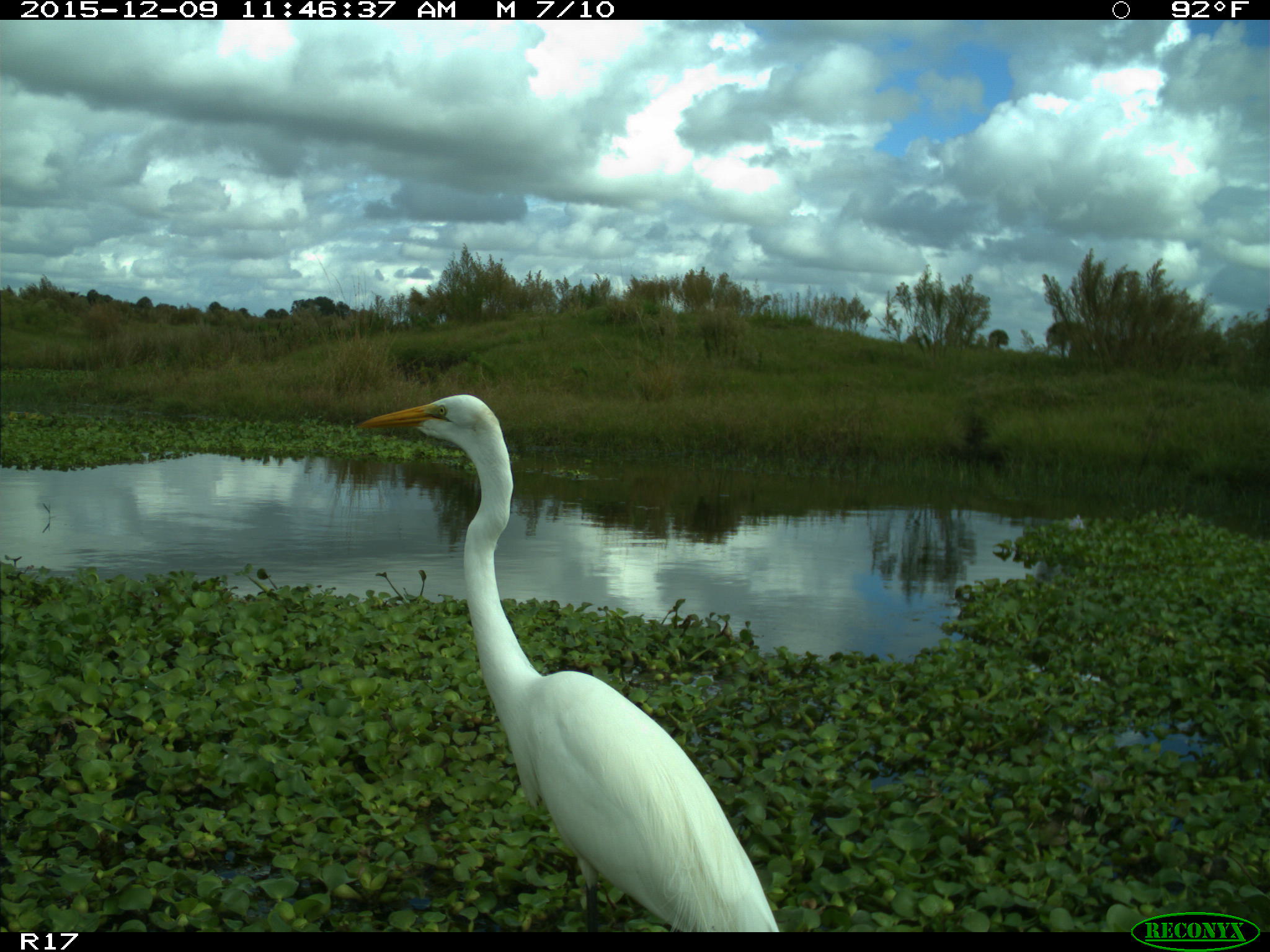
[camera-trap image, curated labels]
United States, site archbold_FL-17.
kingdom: Animalia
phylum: Chordata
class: Aves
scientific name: Aves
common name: birds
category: unidentified bird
Unidentified bird (birds) (Aves).